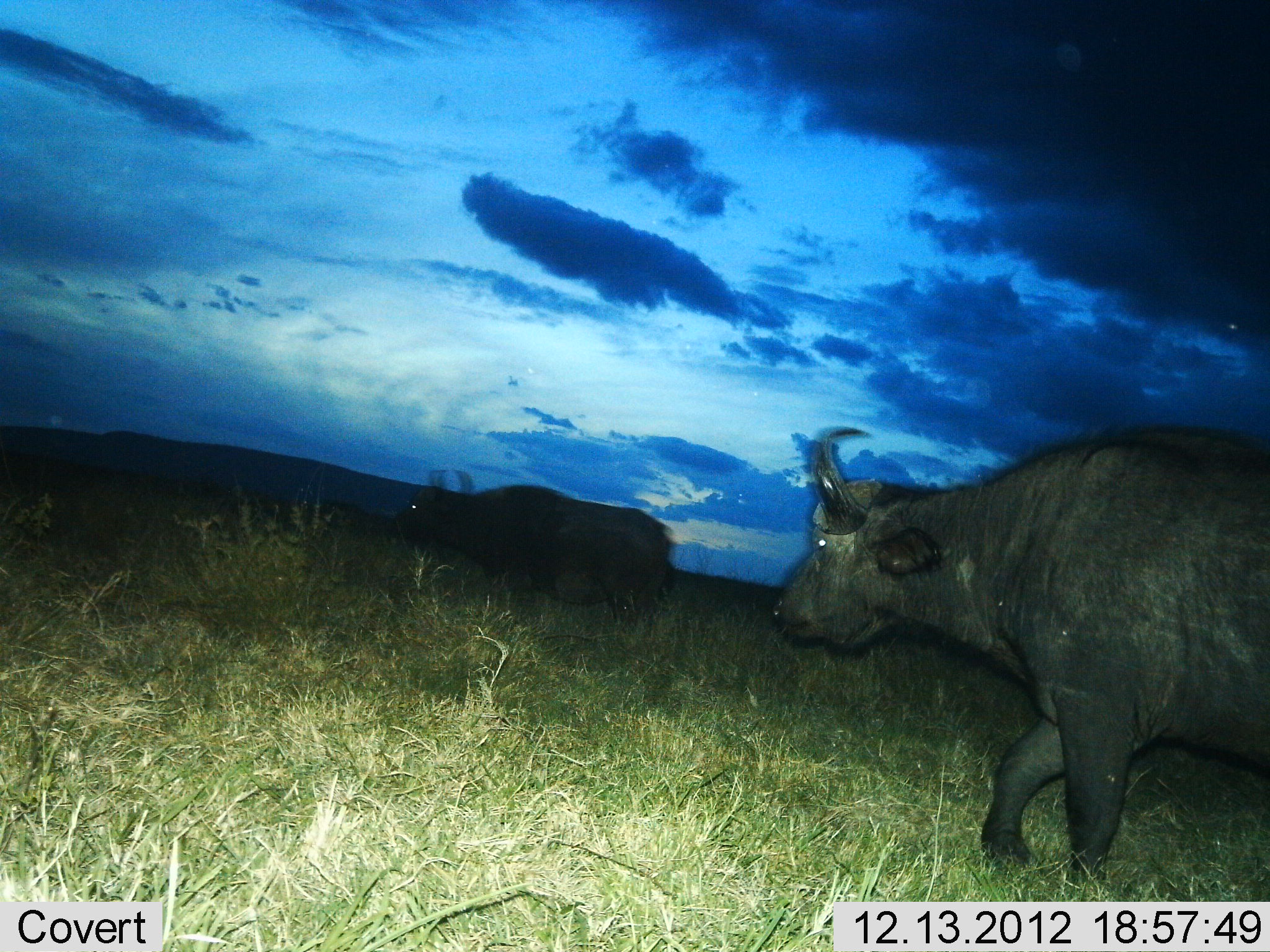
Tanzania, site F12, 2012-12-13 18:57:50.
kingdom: Animalia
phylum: Chordata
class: Mammalia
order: Artiodactyla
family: Bovidae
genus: Syncerus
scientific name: Syncerus caffer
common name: cape buffalo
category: buffalo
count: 2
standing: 8%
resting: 0%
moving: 97%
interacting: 0%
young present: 0%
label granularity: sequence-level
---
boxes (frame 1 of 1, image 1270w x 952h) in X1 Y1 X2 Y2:
animal: 775 424 1270 885; 389 469 674 637